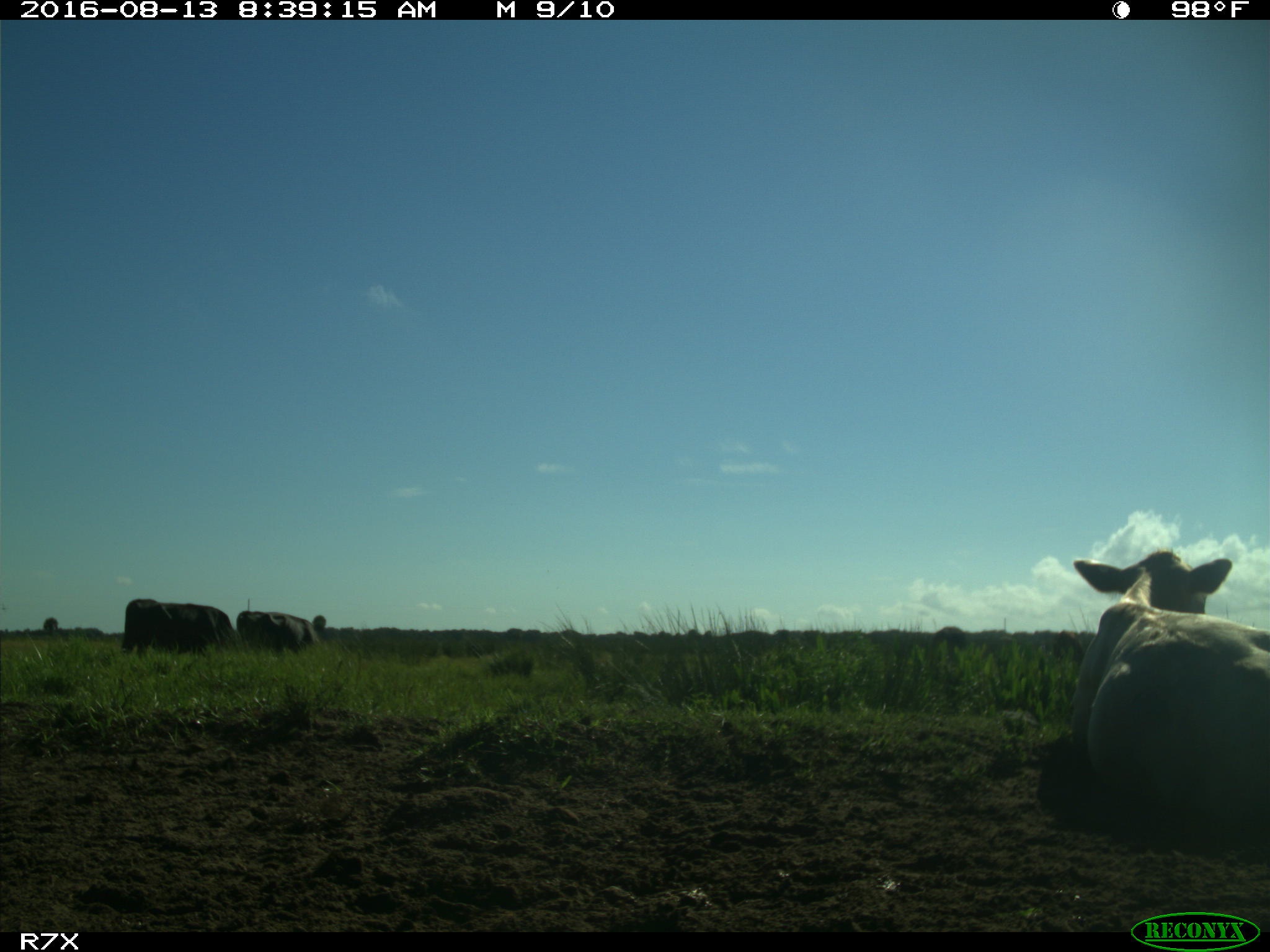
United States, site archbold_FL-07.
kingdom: Animalia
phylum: Chordata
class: Mammalia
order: Artiodactyla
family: Bovidae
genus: Bos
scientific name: Bos taurus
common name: domestic cow